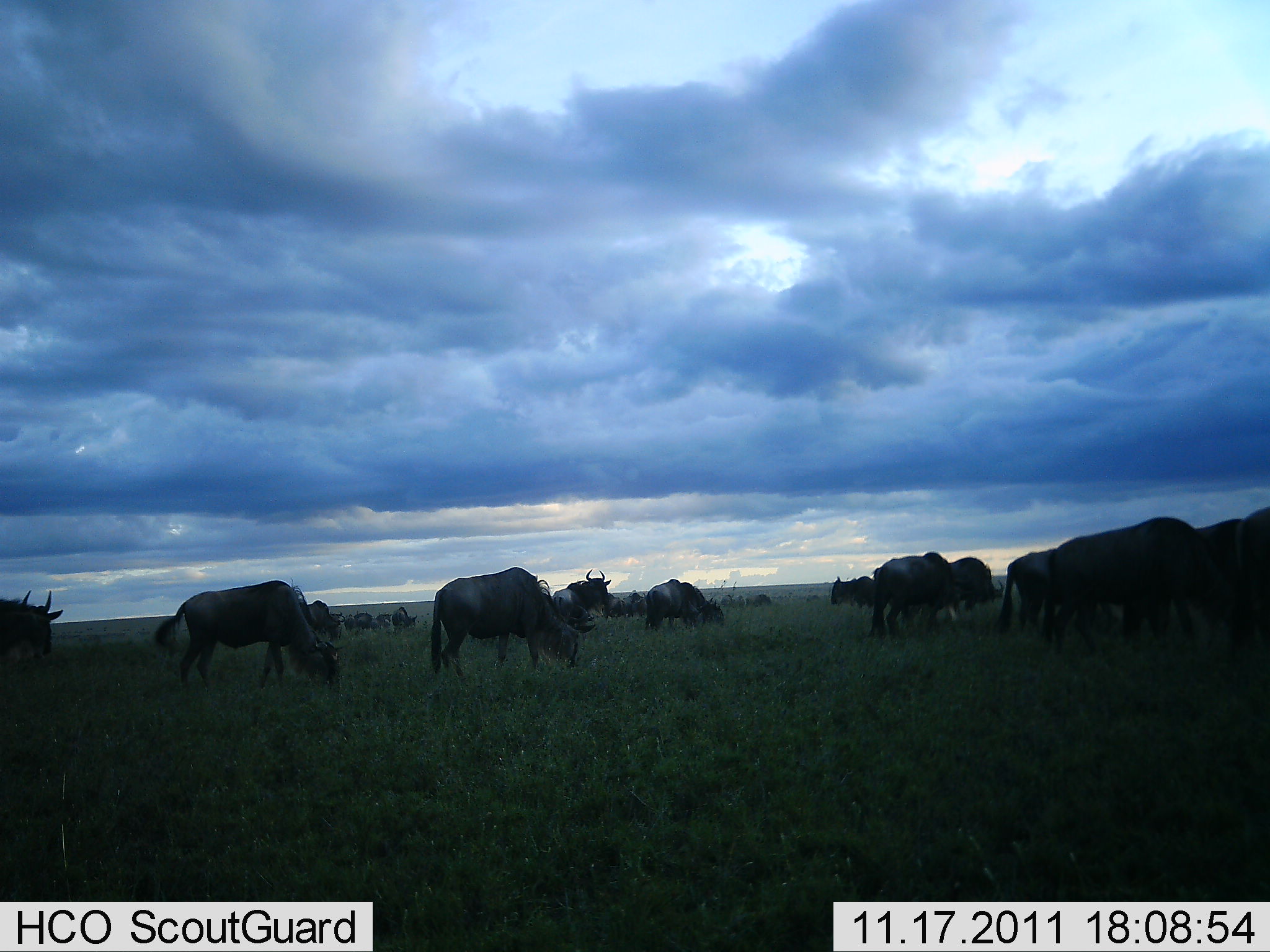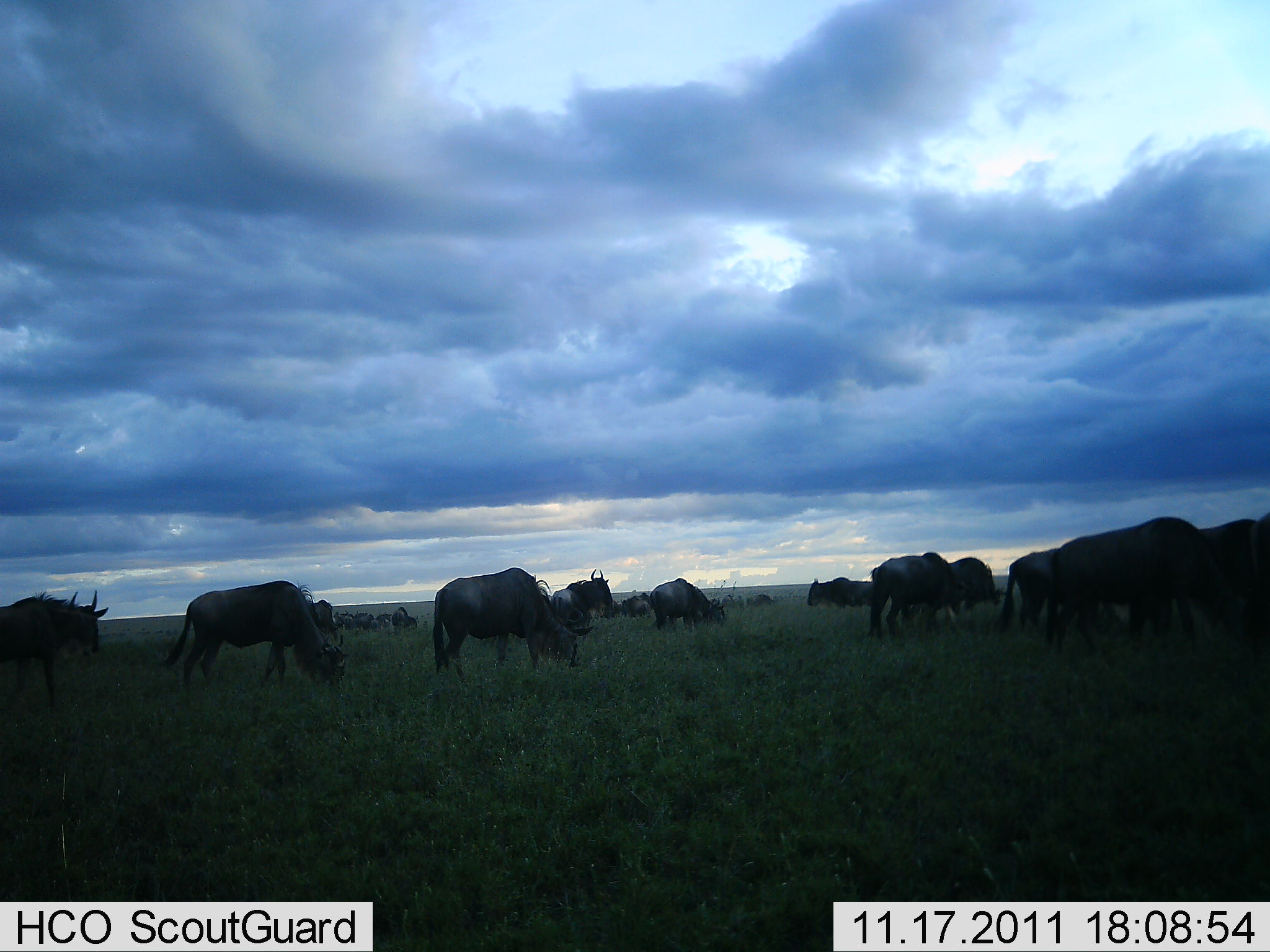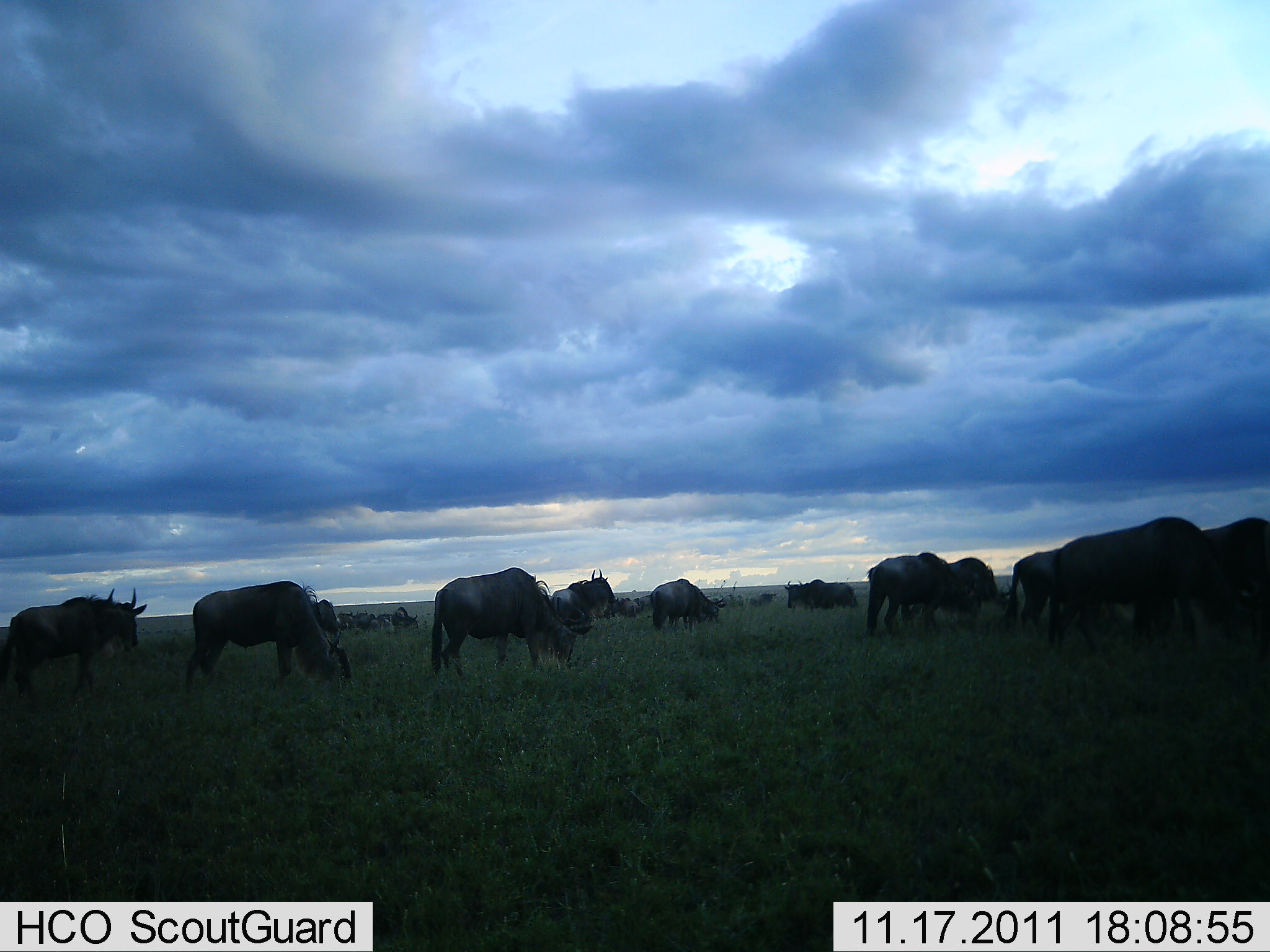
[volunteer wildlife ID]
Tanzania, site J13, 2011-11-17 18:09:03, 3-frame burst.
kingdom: Animalia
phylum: Chordata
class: Mammalia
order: Artiodactyla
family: Bovidae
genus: Connochaetes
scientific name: Connochaetes taurinus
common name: blue wildebeest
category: wildebeest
Wildebeest (blue wildebeest) (Connochaetes taurinus), count 11-50. Behavior (volunteer vote fractions): standing 64%, resting 7%, moving 43%, interacting 7%. Young present (vote fraction): 0%. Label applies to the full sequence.